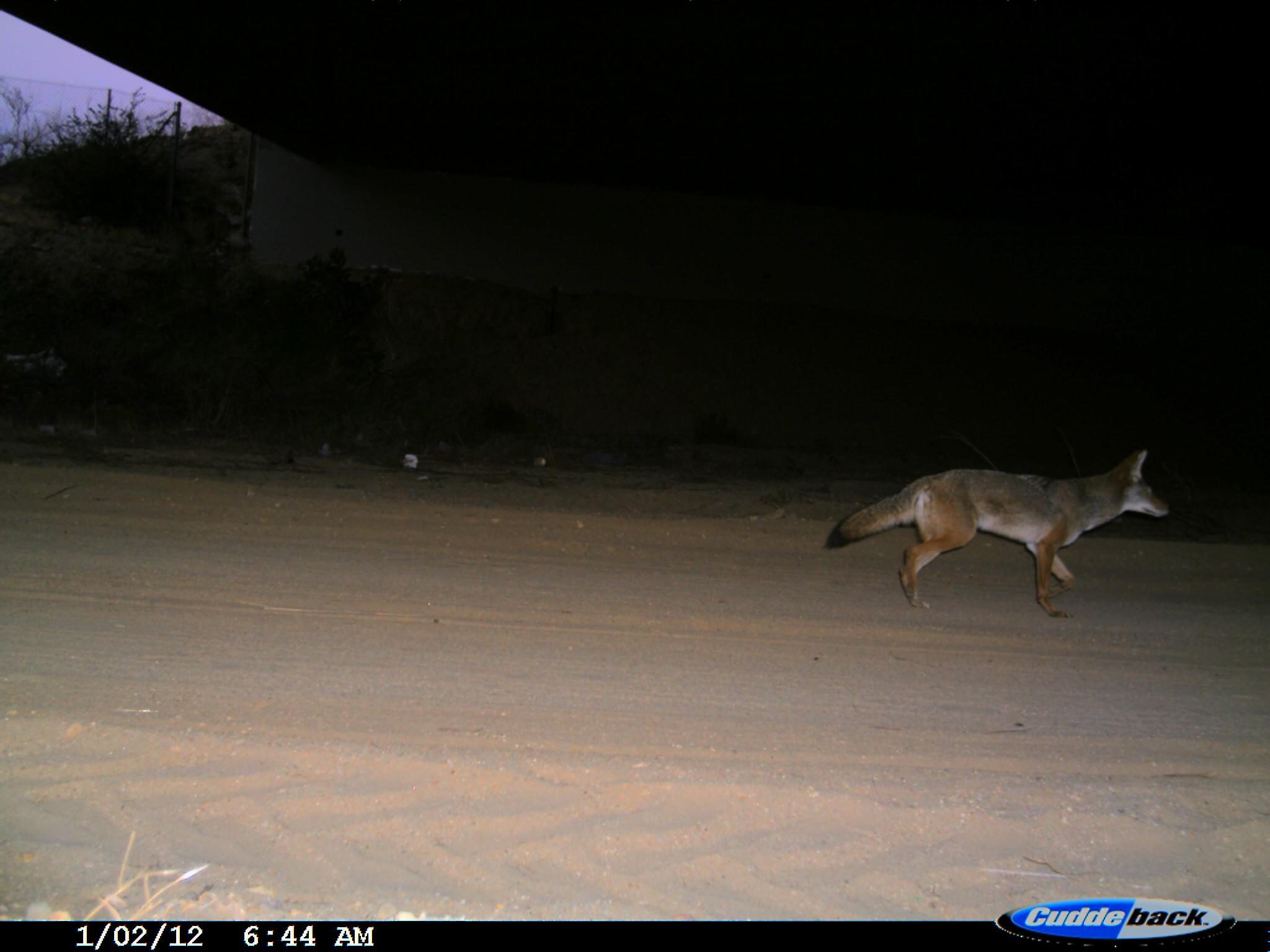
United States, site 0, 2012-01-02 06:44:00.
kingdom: Animalia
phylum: Chordata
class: Mammalia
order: Carnivora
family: Canidae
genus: Canis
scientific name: Canis latrans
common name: coyote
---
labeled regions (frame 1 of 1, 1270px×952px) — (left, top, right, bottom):
coyote: (808, 438, 1187, 628)